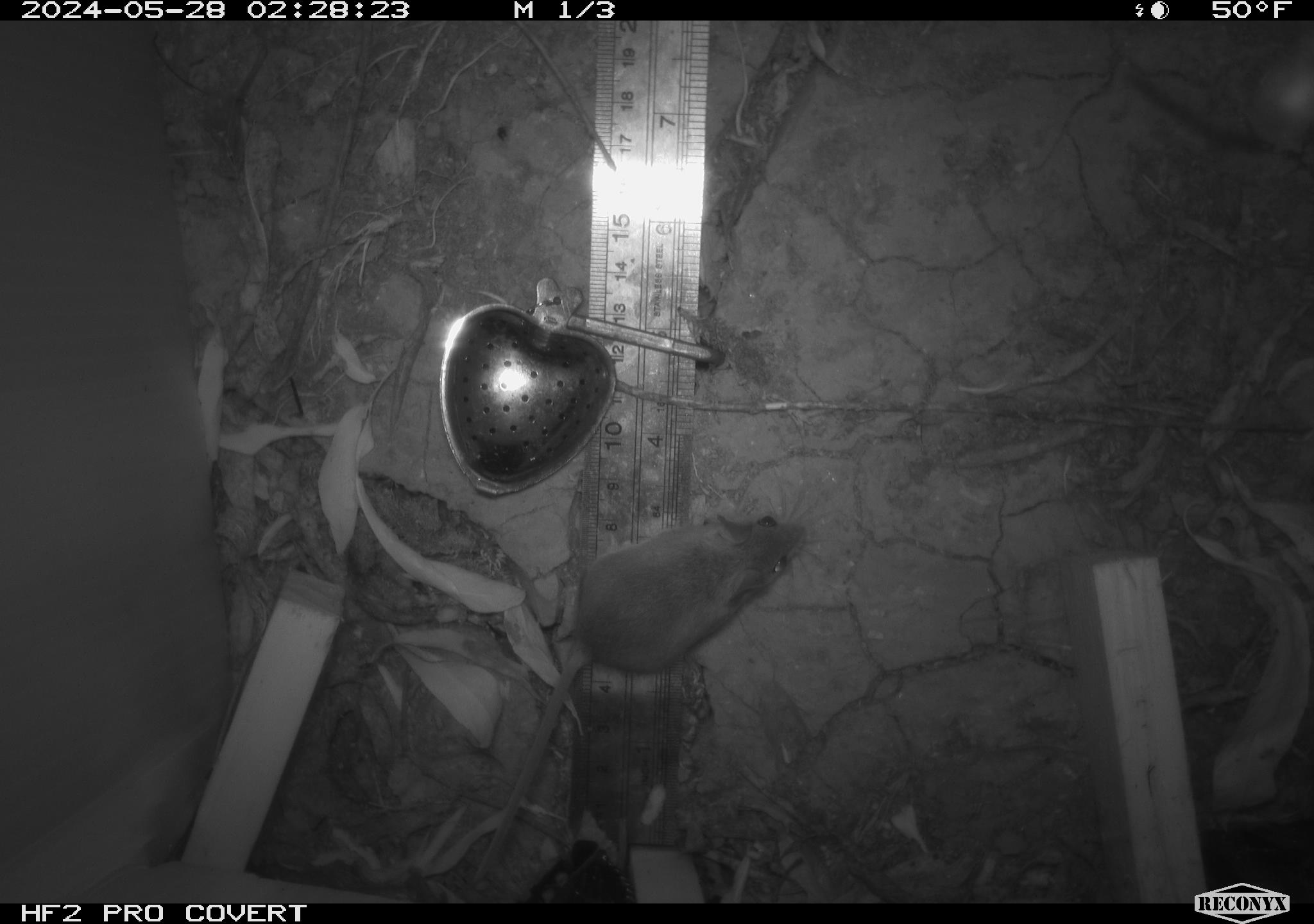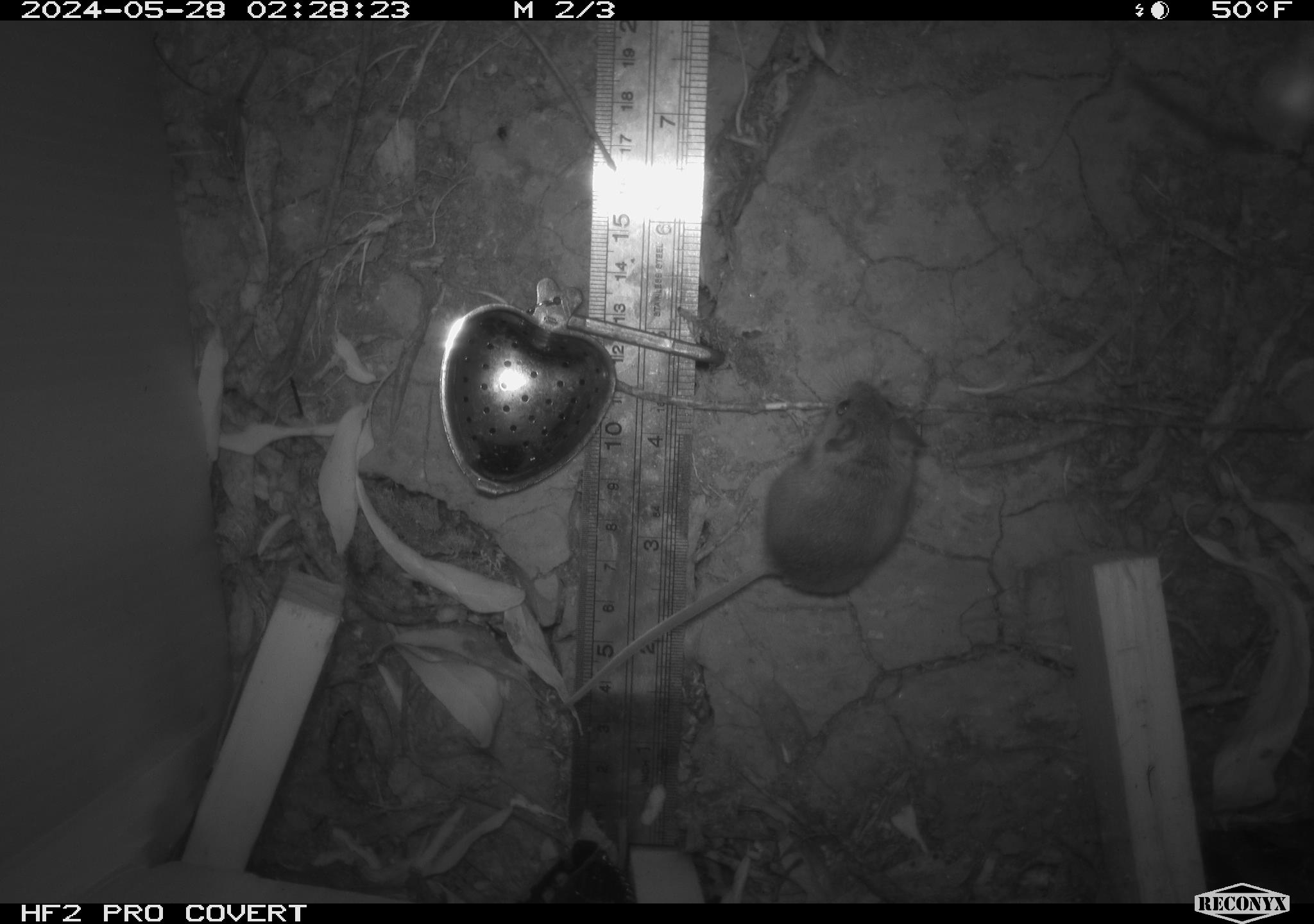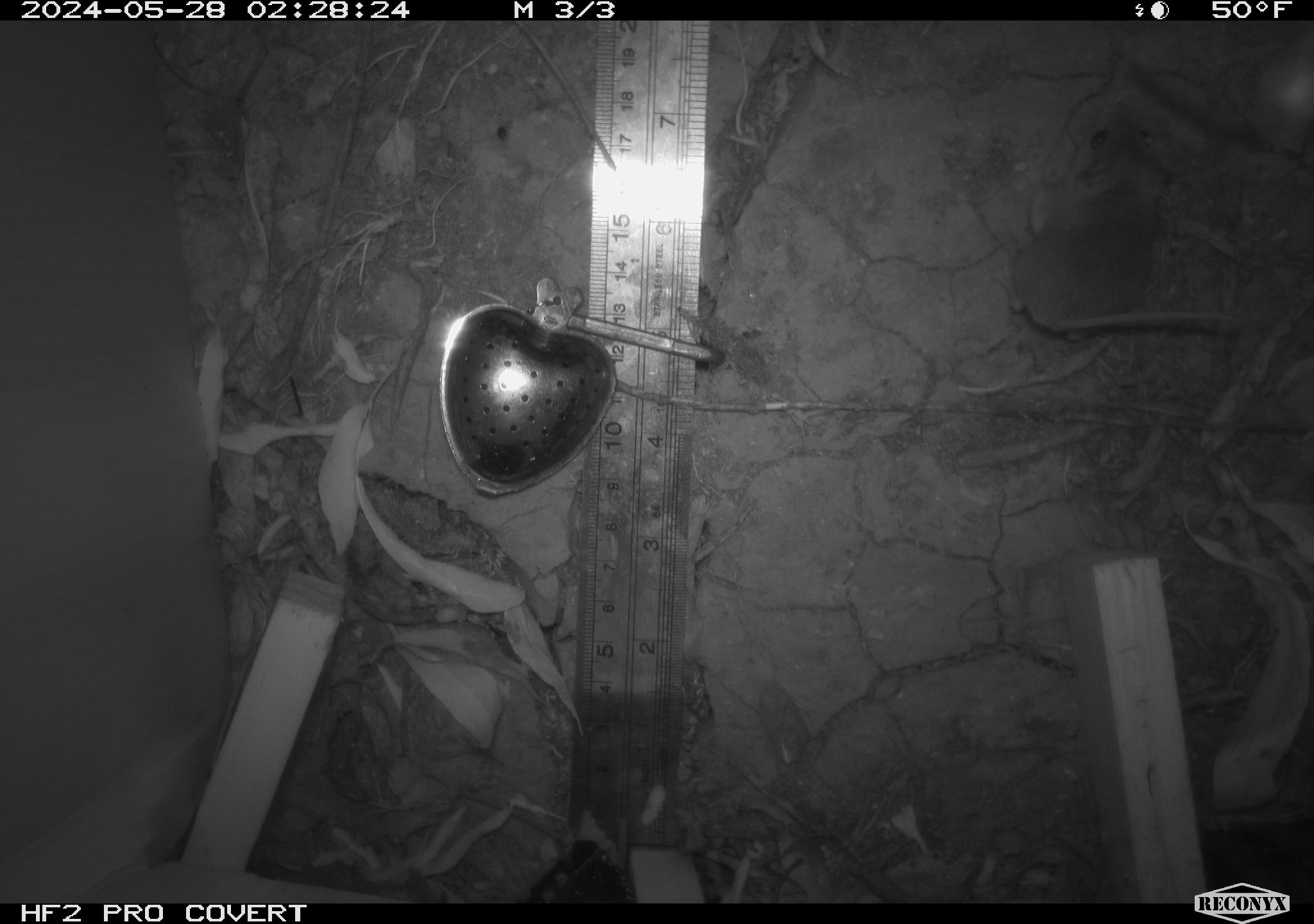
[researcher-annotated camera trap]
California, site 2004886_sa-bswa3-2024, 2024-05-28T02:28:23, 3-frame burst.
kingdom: Animalia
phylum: Chordata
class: Mammalia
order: Rodentia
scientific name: Rodentia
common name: mouse species